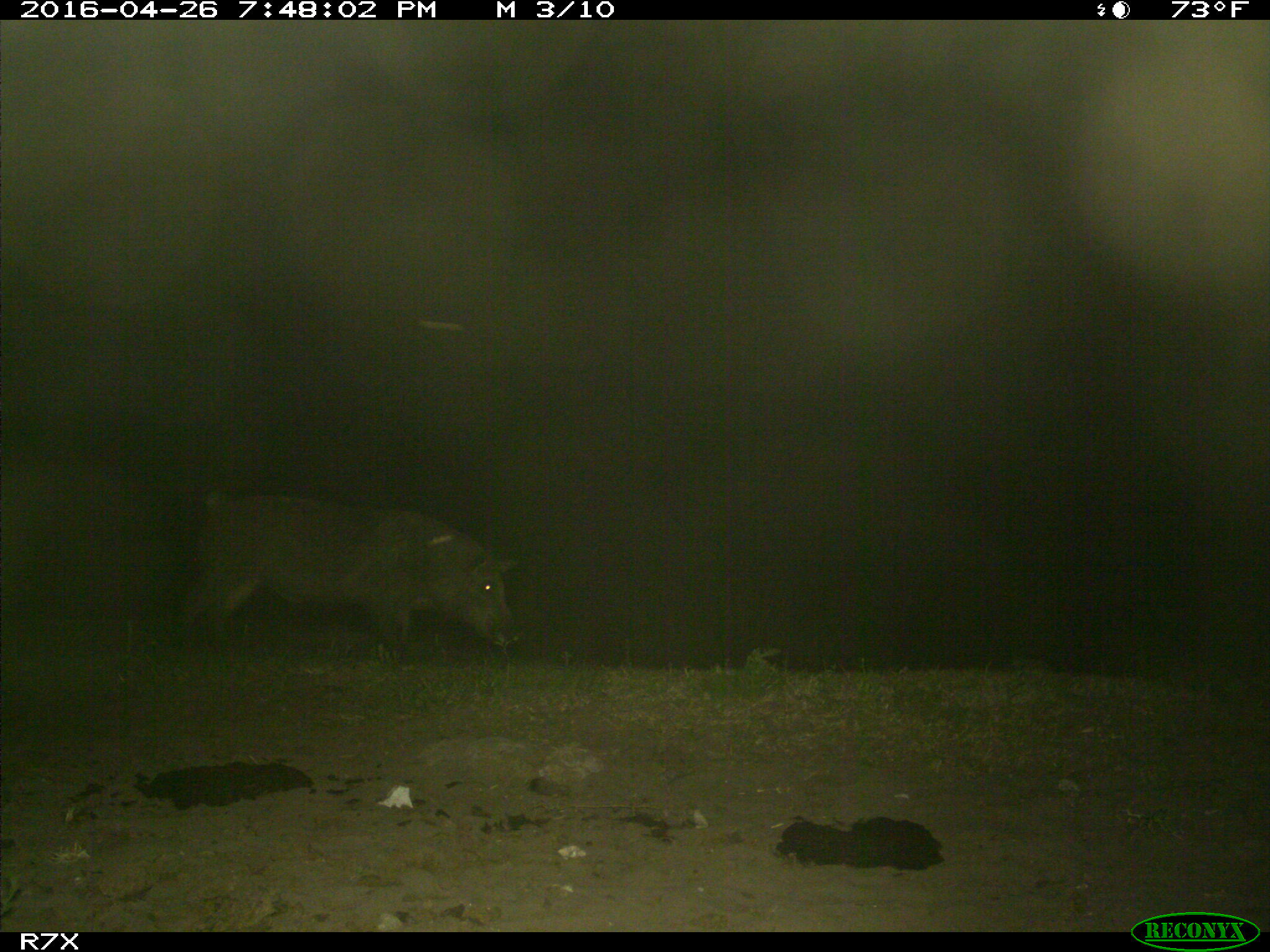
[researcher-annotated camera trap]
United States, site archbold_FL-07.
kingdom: Animalia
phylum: Chordata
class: Mammalia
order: Artiodactyla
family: Suidae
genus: Sus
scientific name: Sus scrofa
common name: wild boar